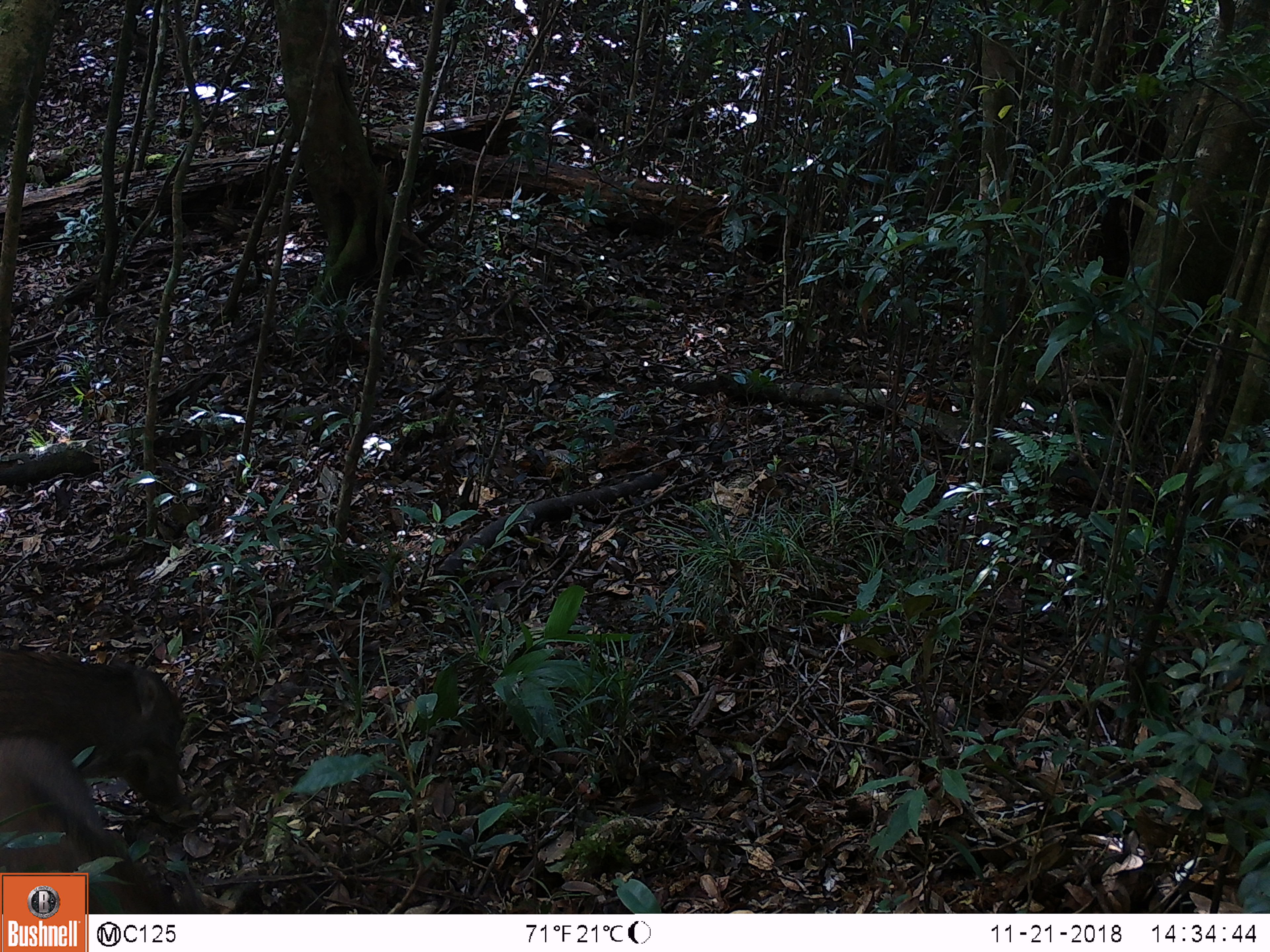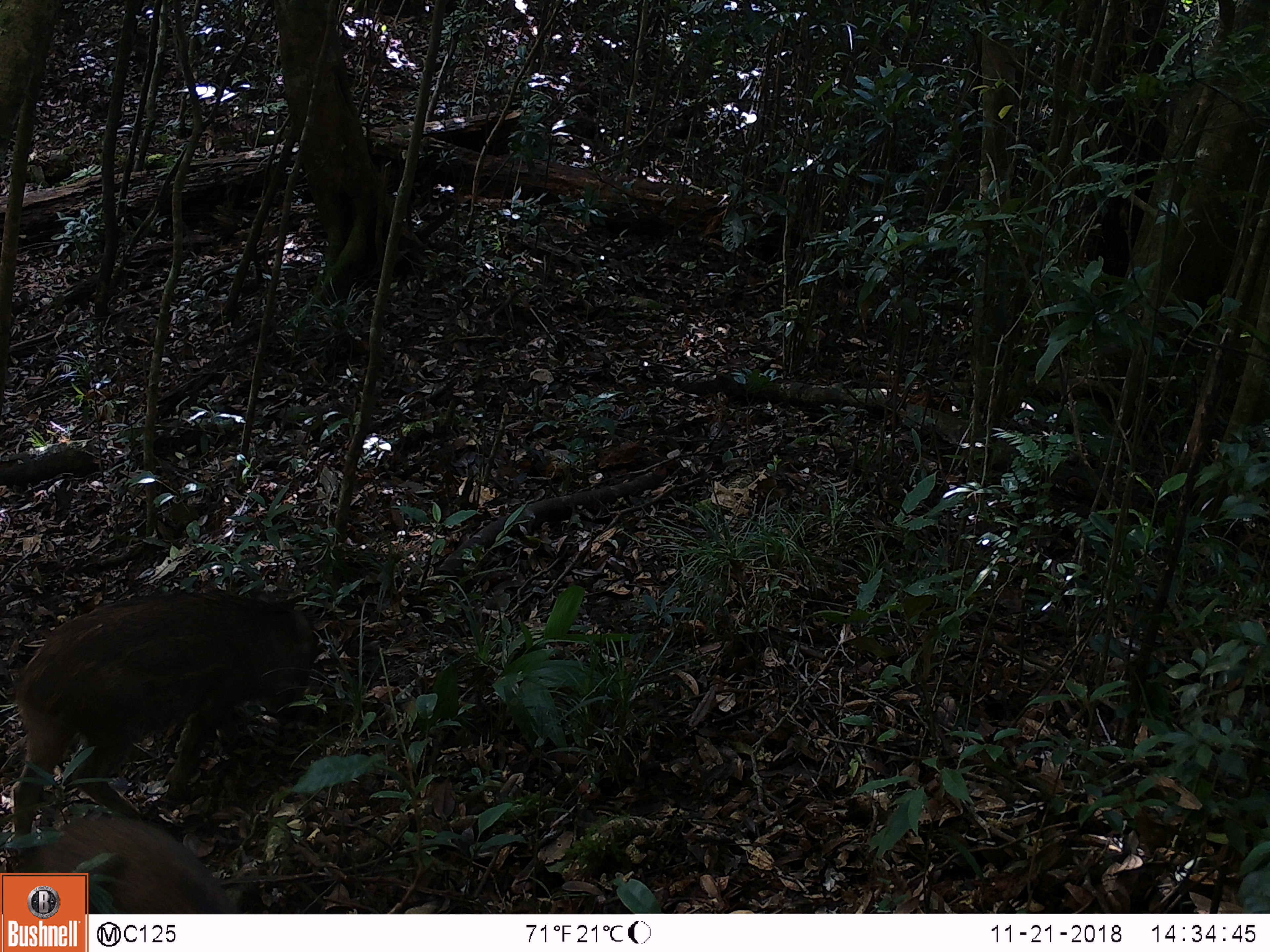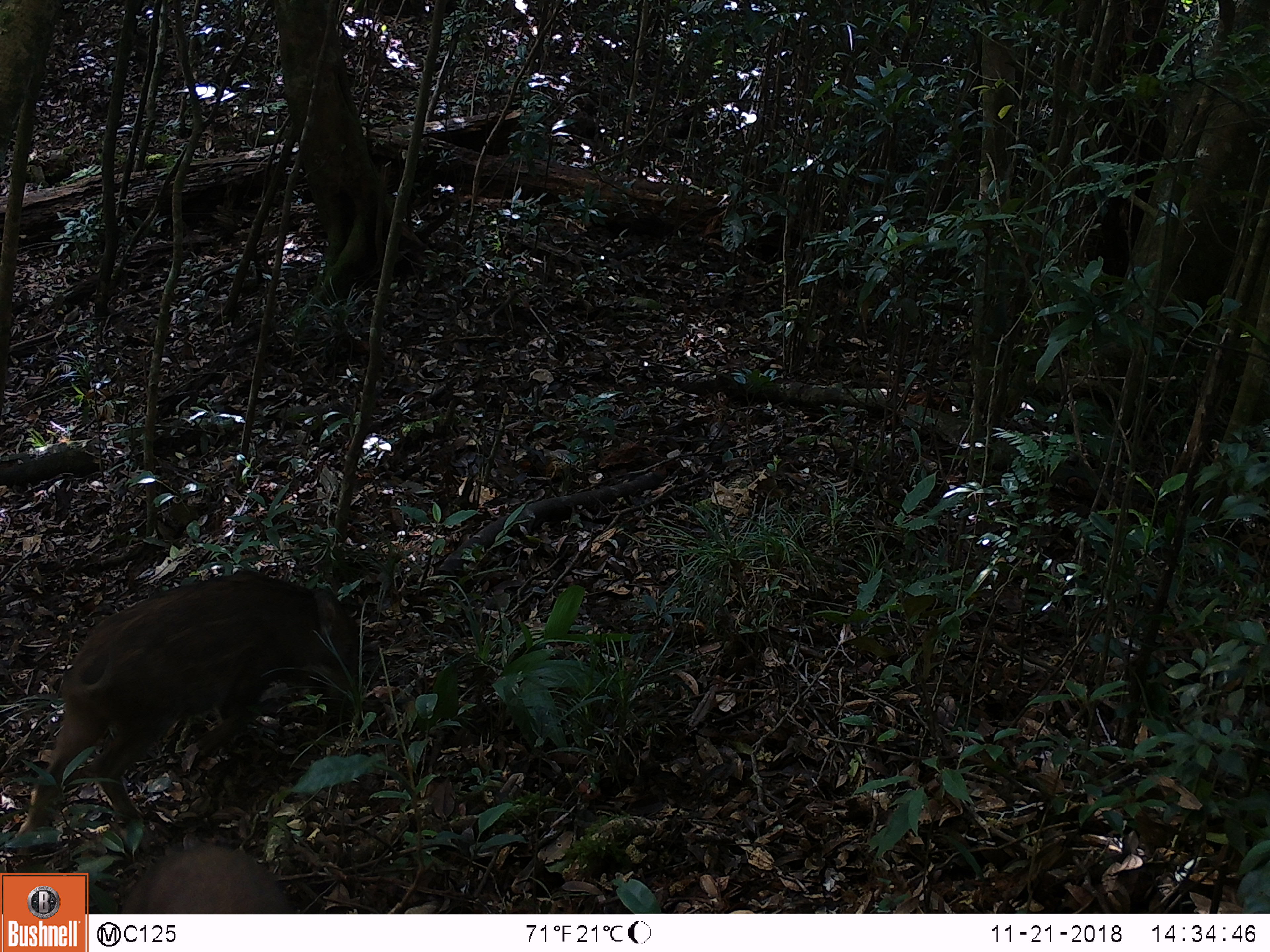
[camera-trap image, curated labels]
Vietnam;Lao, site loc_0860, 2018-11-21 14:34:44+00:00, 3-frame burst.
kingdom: Animalia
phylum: Chordata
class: Mammalia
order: Artiodactyla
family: Suidae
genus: Sus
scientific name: Sus scrofa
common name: eurasian wild pig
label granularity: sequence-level